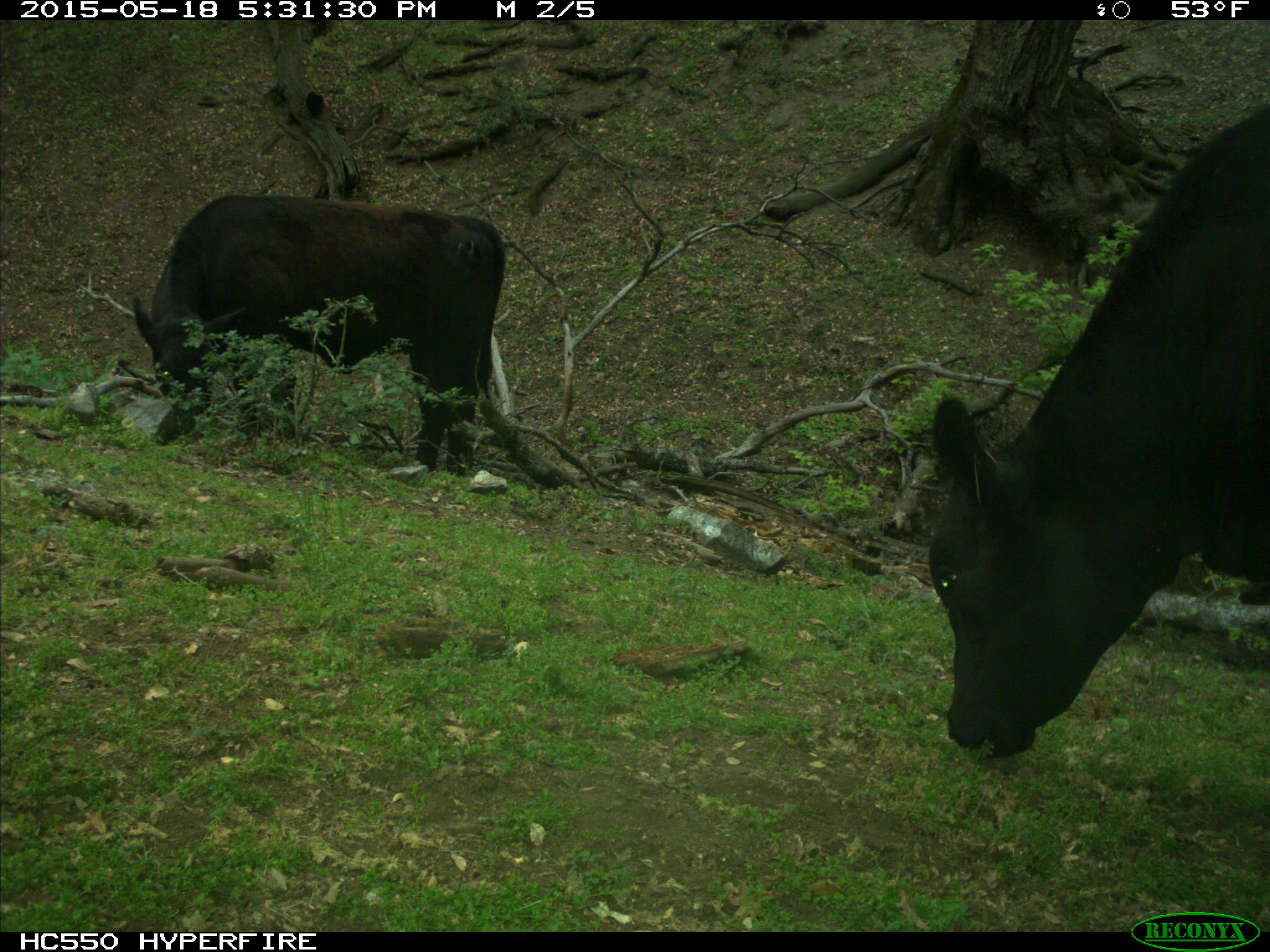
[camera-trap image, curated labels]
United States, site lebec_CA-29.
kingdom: Animalia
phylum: Chordata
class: Mammalia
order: Artiodactyla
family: Bovidae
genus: Bos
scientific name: Bos taurus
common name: domestic cow